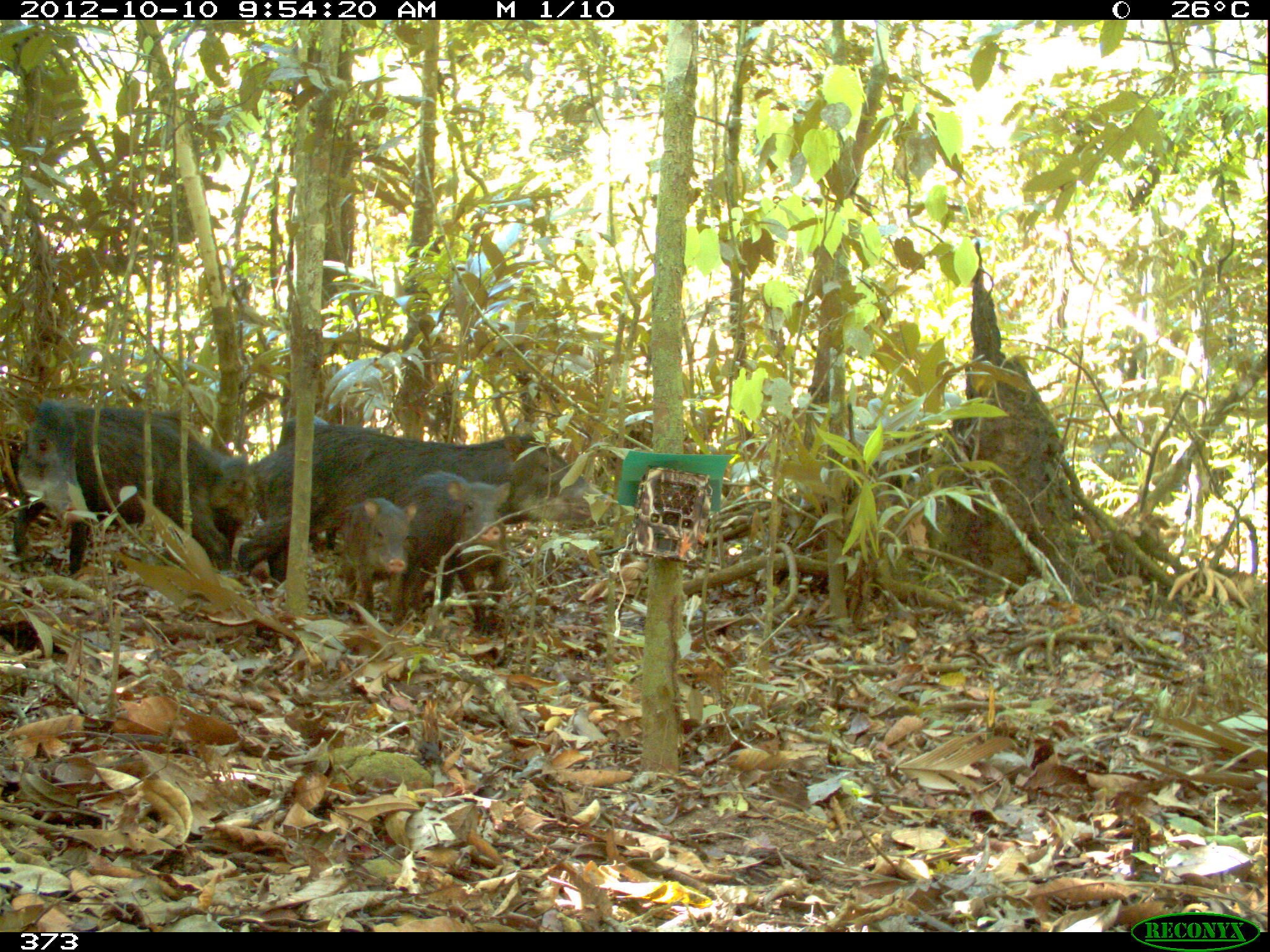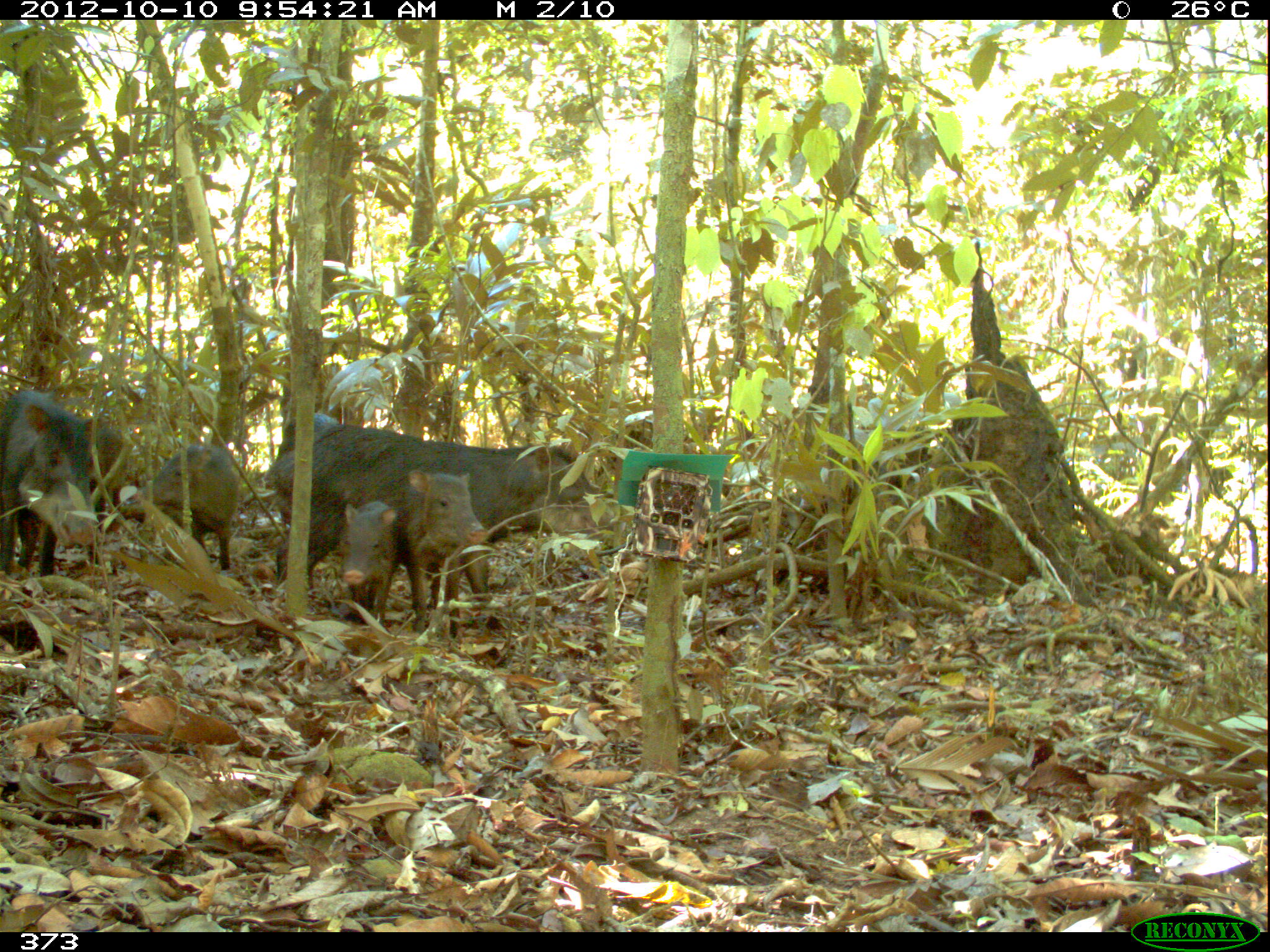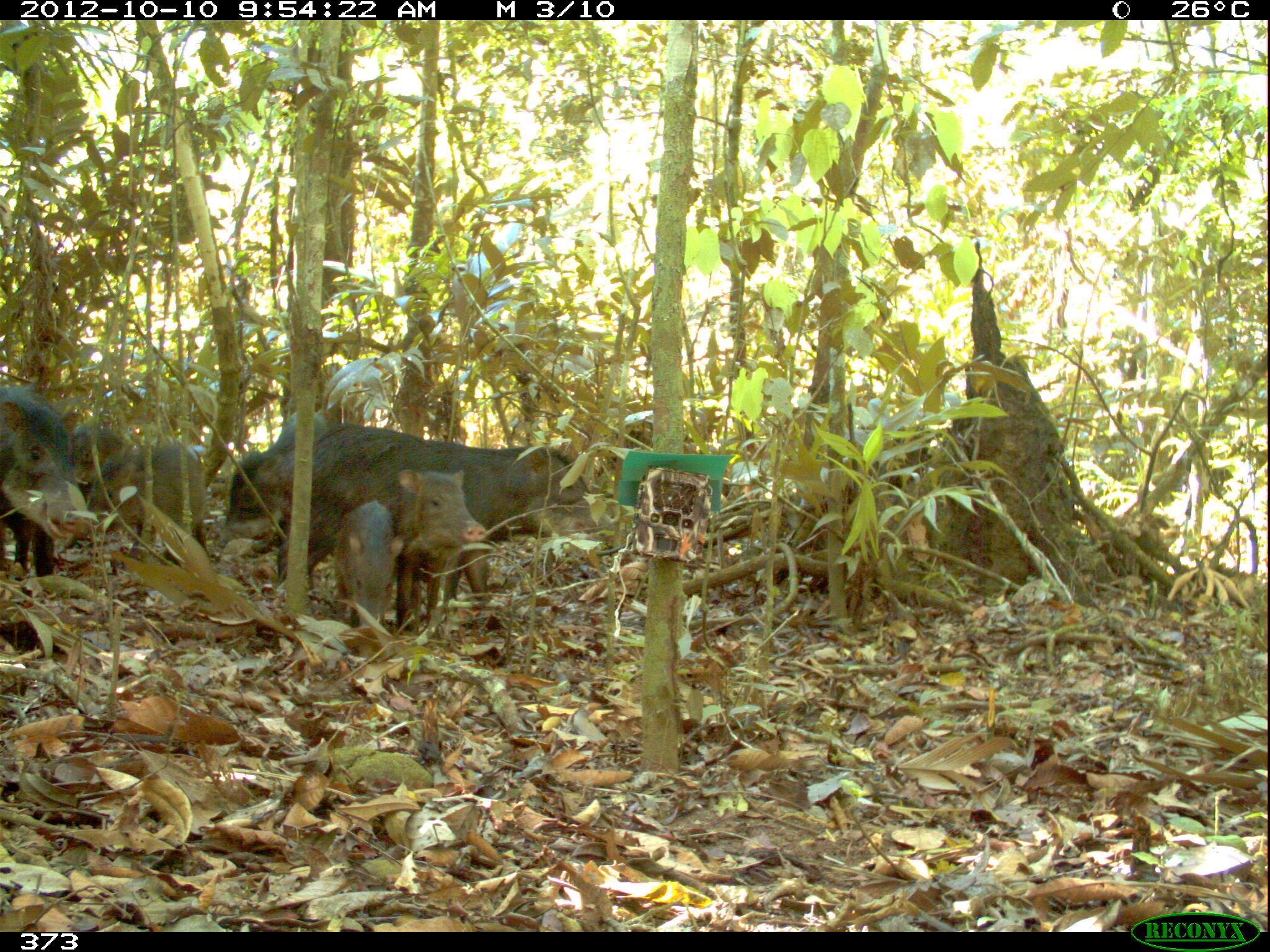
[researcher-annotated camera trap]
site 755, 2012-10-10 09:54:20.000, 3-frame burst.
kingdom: Animalia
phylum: Chordata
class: Mammalia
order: Artiodactyla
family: Tayassuidae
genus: Tayassu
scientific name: Tayassu pecari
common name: white-lipped peccary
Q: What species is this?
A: Tayassu pecari (white-lipped peccary).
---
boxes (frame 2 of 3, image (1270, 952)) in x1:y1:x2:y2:
tayassu pecari: 266:411:614:633; 0:388:98:588; 120:440:238:571; 402:468:493:637; 340:499:404:631; 88:415:141:532; 276:412:340:461